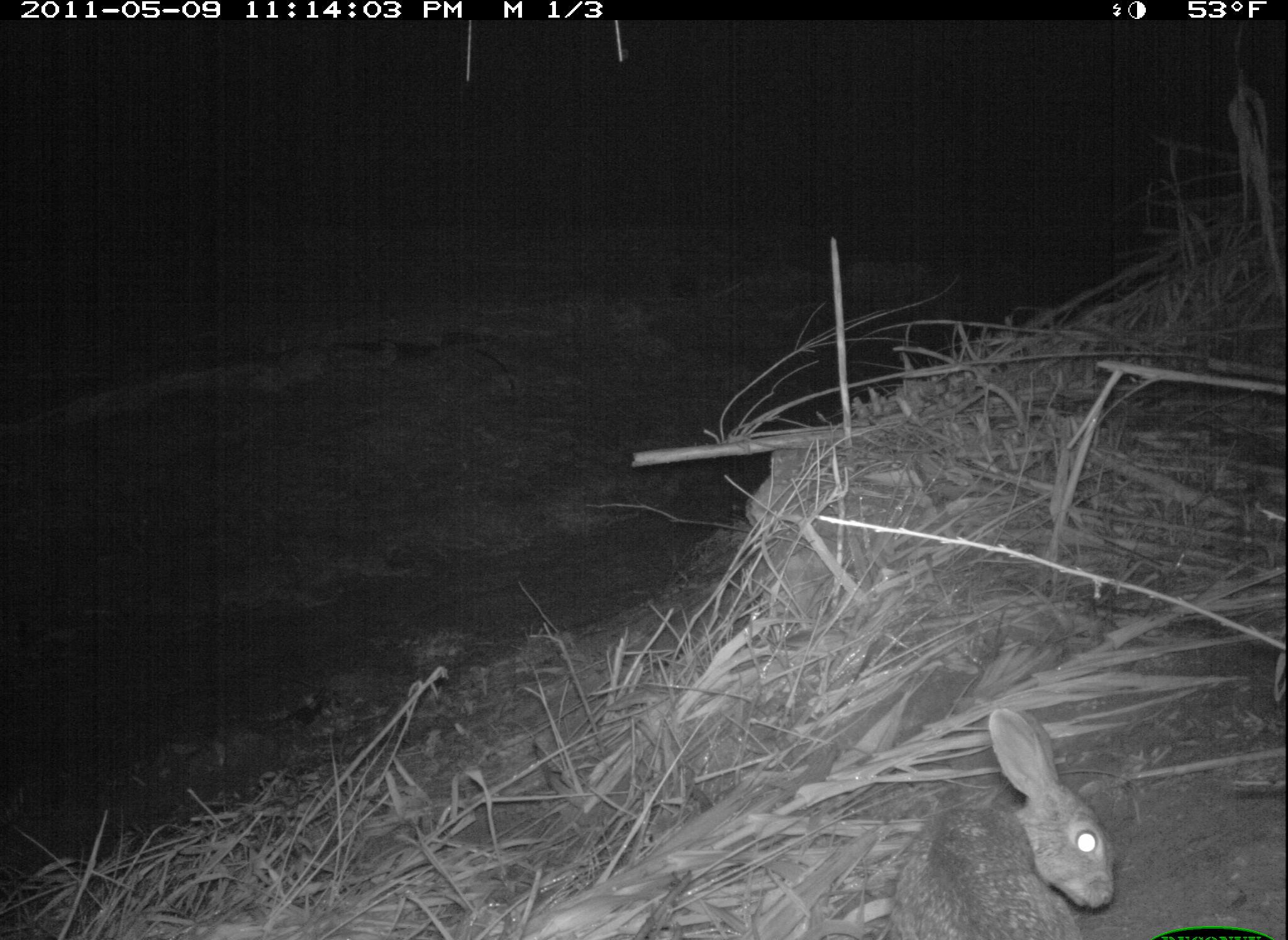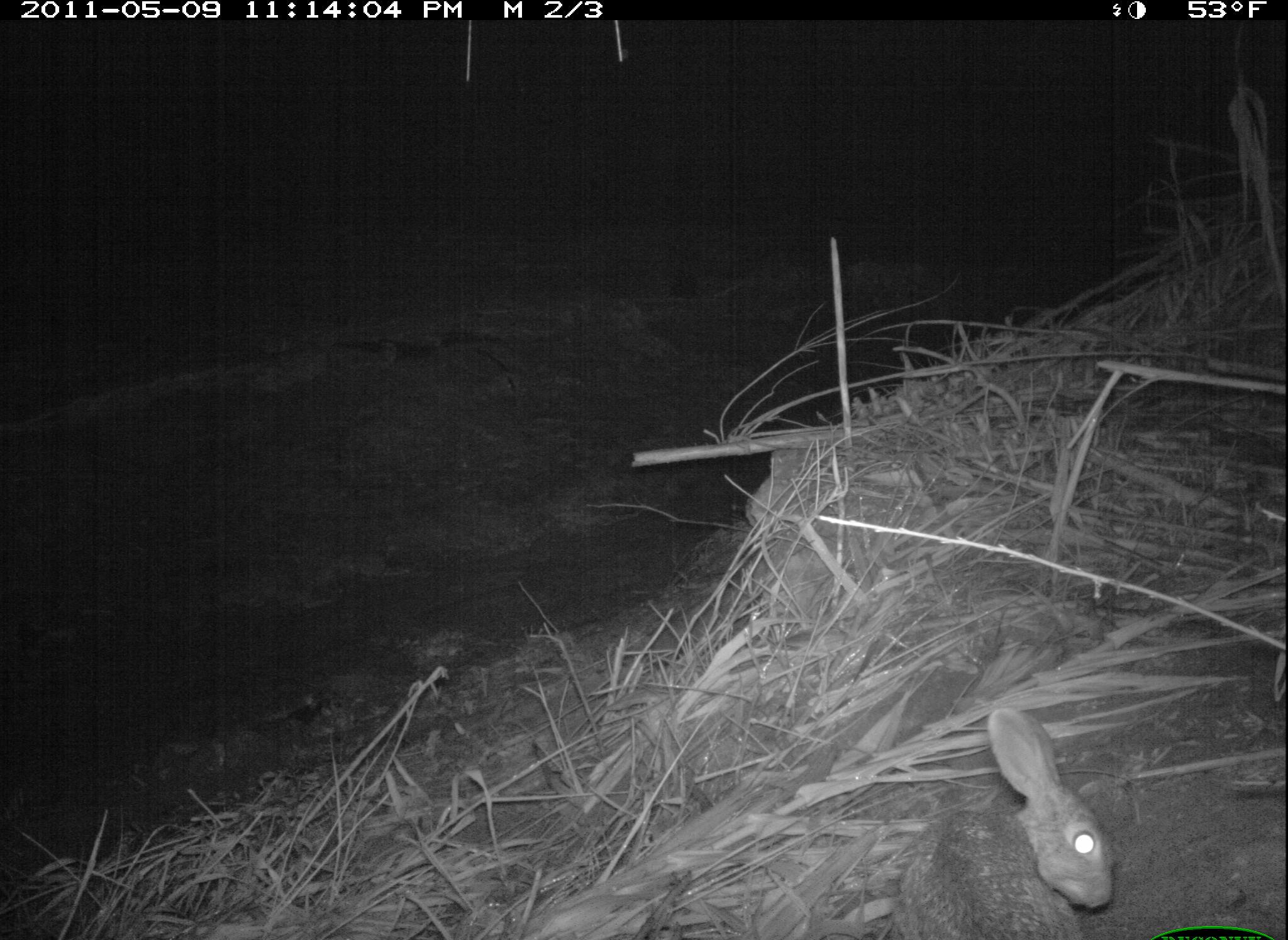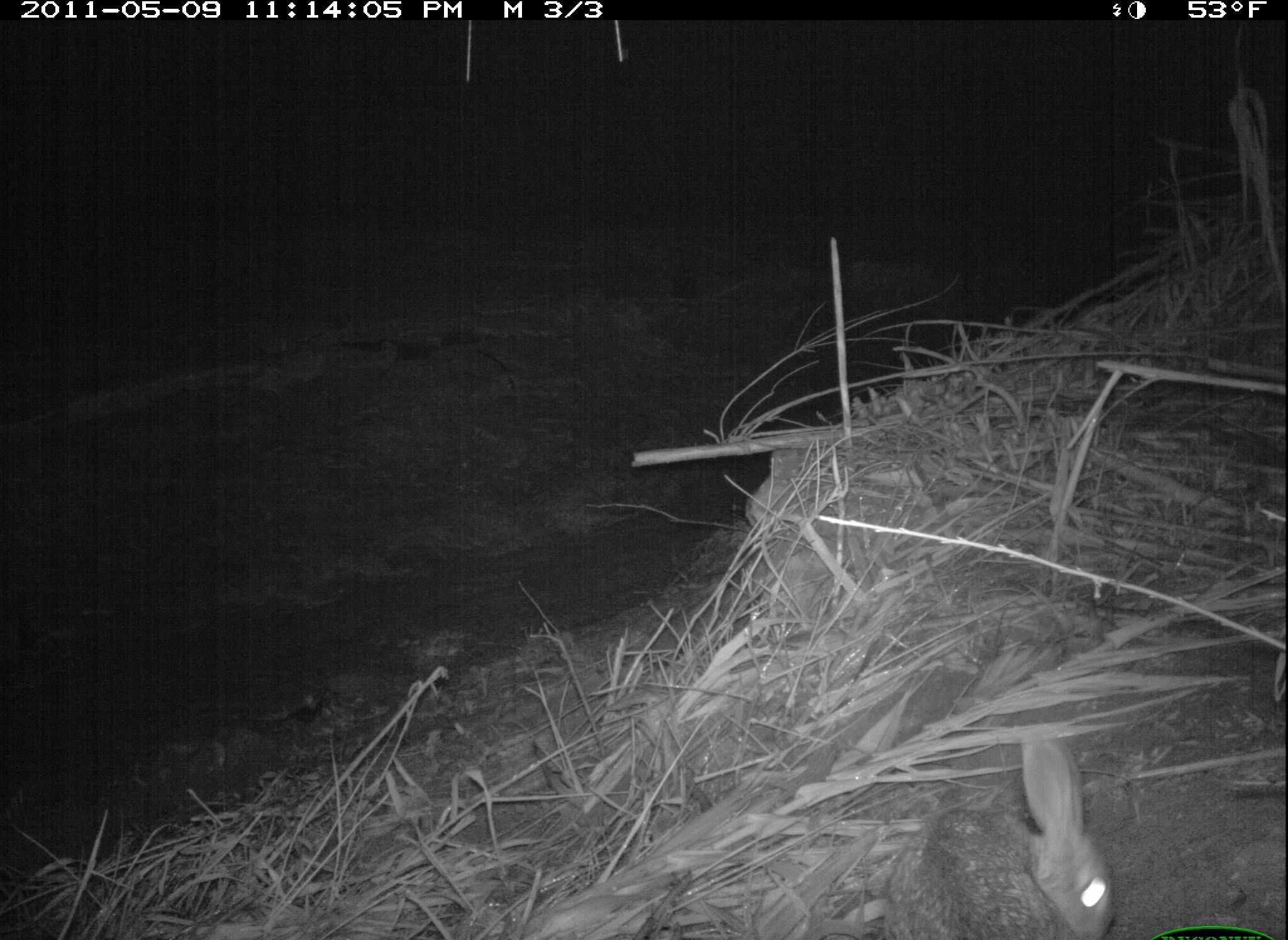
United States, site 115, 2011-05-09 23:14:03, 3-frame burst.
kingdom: Animalia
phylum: Chordata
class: Mammalia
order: Lagomorpha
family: Leporidae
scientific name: Leporidae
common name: rabbits and hares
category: rabbit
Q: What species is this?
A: Rabbit (rabbits and hares) (Leporidae).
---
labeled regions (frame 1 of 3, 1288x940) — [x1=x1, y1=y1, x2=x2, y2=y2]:
rabbit: [x1=861, y1=697, x2=1129, y2=937]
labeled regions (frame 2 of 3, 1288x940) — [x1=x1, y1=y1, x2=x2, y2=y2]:
rabbit: [x1=874, y1=701, x2=1135, y2=940]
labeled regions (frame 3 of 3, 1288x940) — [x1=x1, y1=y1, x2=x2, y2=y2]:
rabbit: [x1=869, y1=717, x2=1130, y2=934]